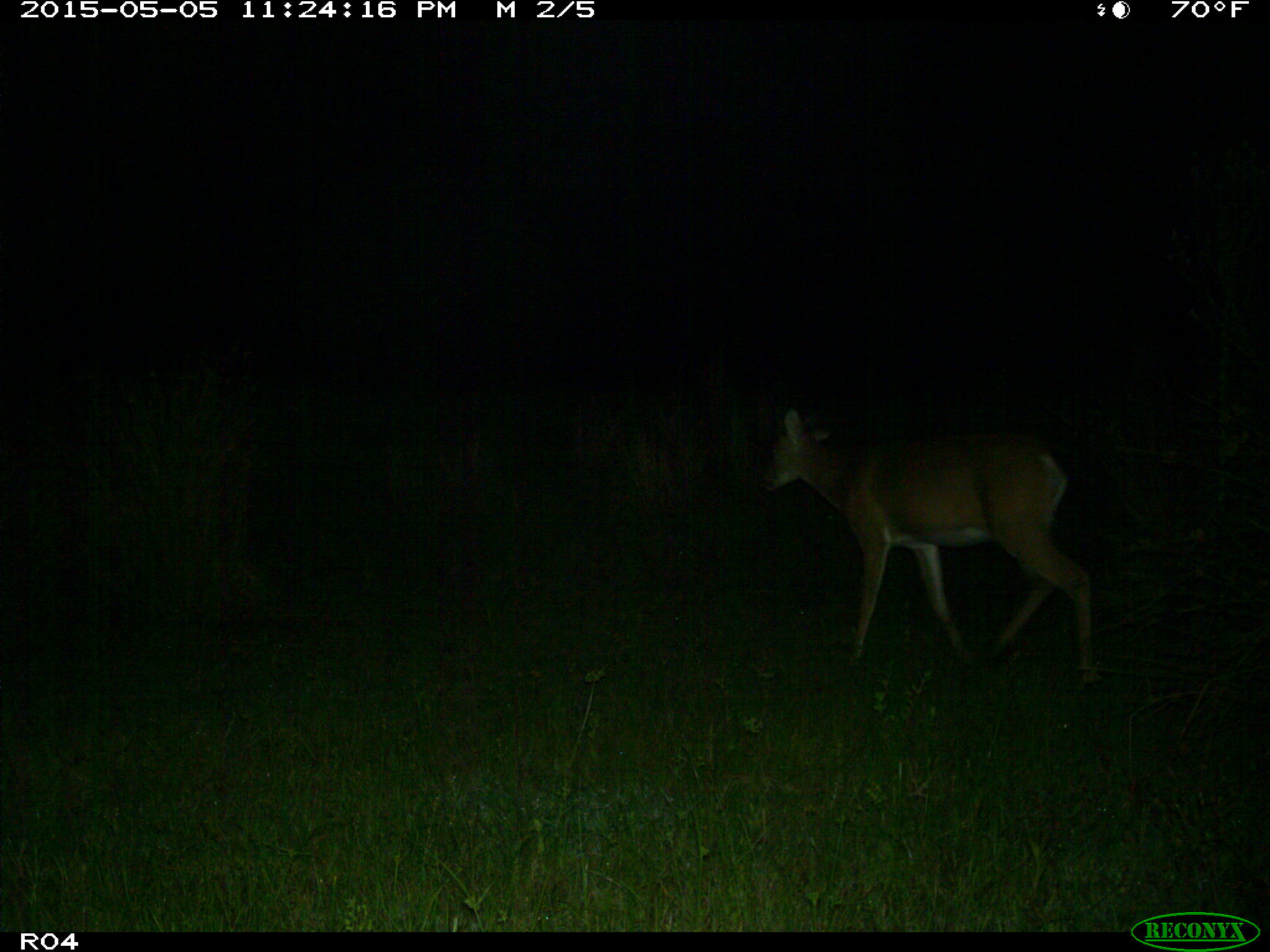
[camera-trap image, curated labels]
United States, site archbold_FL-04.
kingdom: Animalia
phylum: Chordata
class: Mammalia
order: Artiodactyla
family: Cervidae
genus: Odocoileus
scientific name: Odocoileus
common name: deer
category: unidentified deer